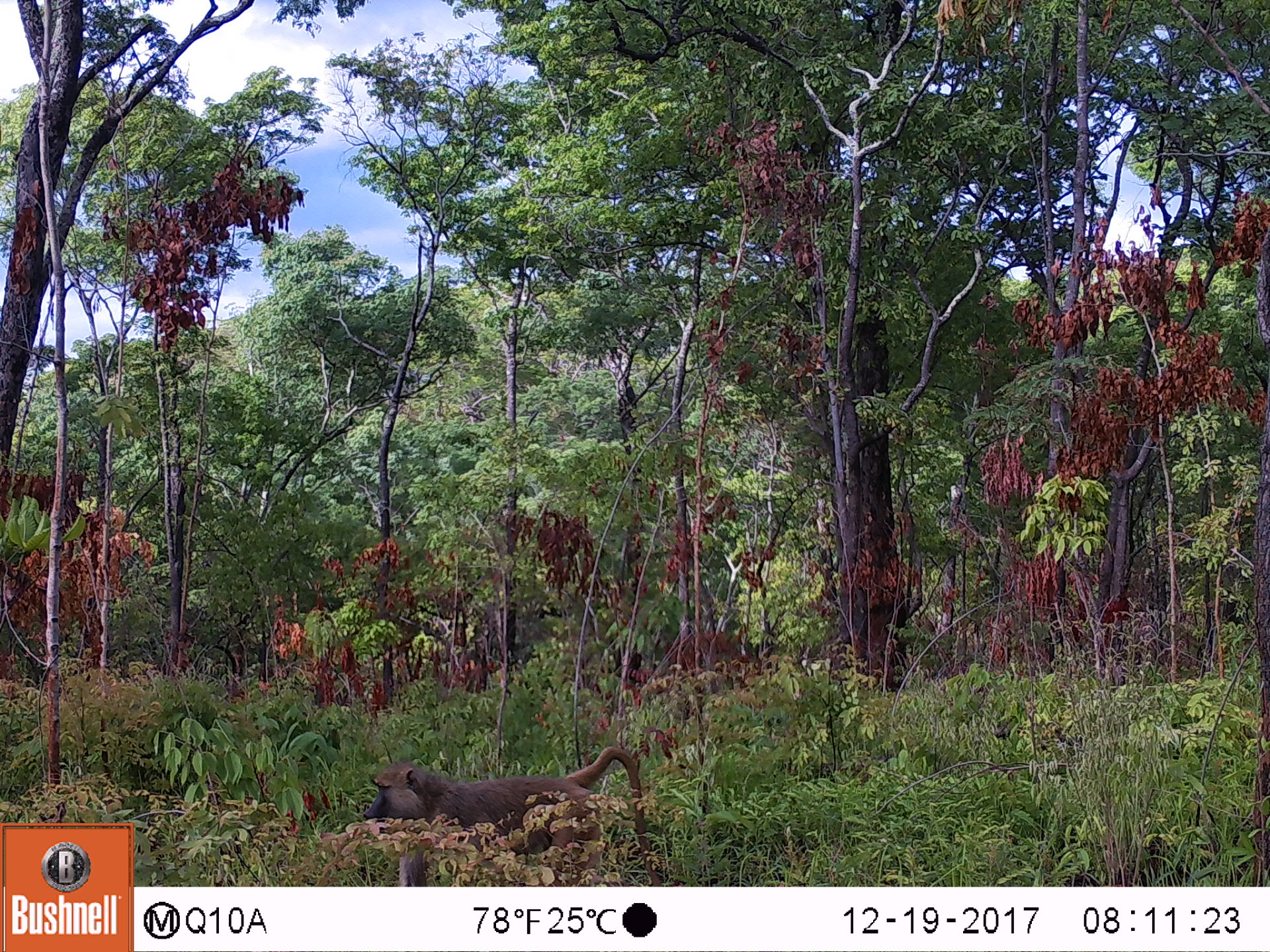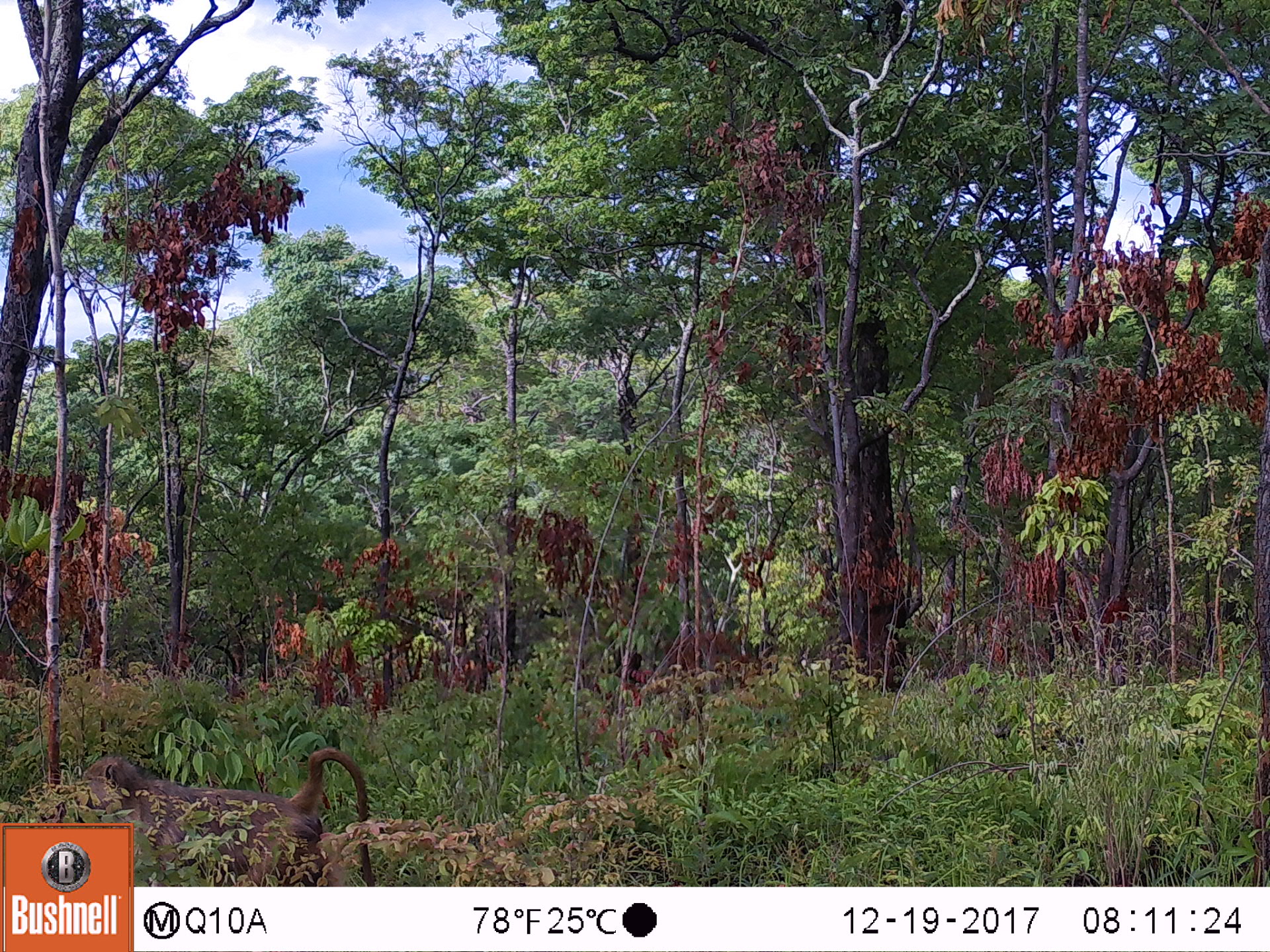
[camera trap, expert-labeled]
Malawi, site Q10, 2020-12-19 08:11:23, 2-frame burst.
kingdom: Animalia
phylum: Chordata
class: Mammalia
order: Primates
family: Cercopithecidae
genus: Papio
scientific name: Papio cynocephalus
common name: yellow baboon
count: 1